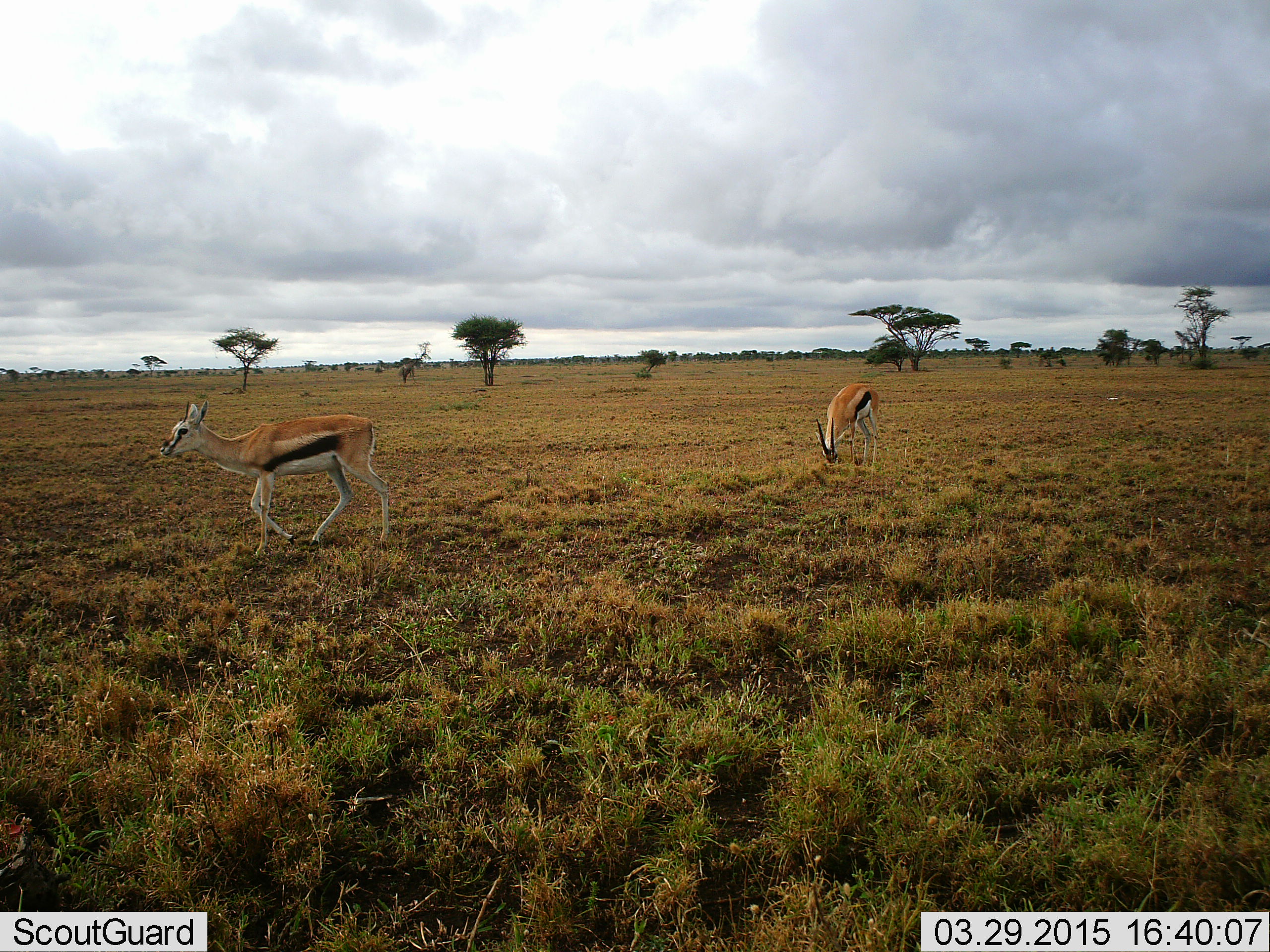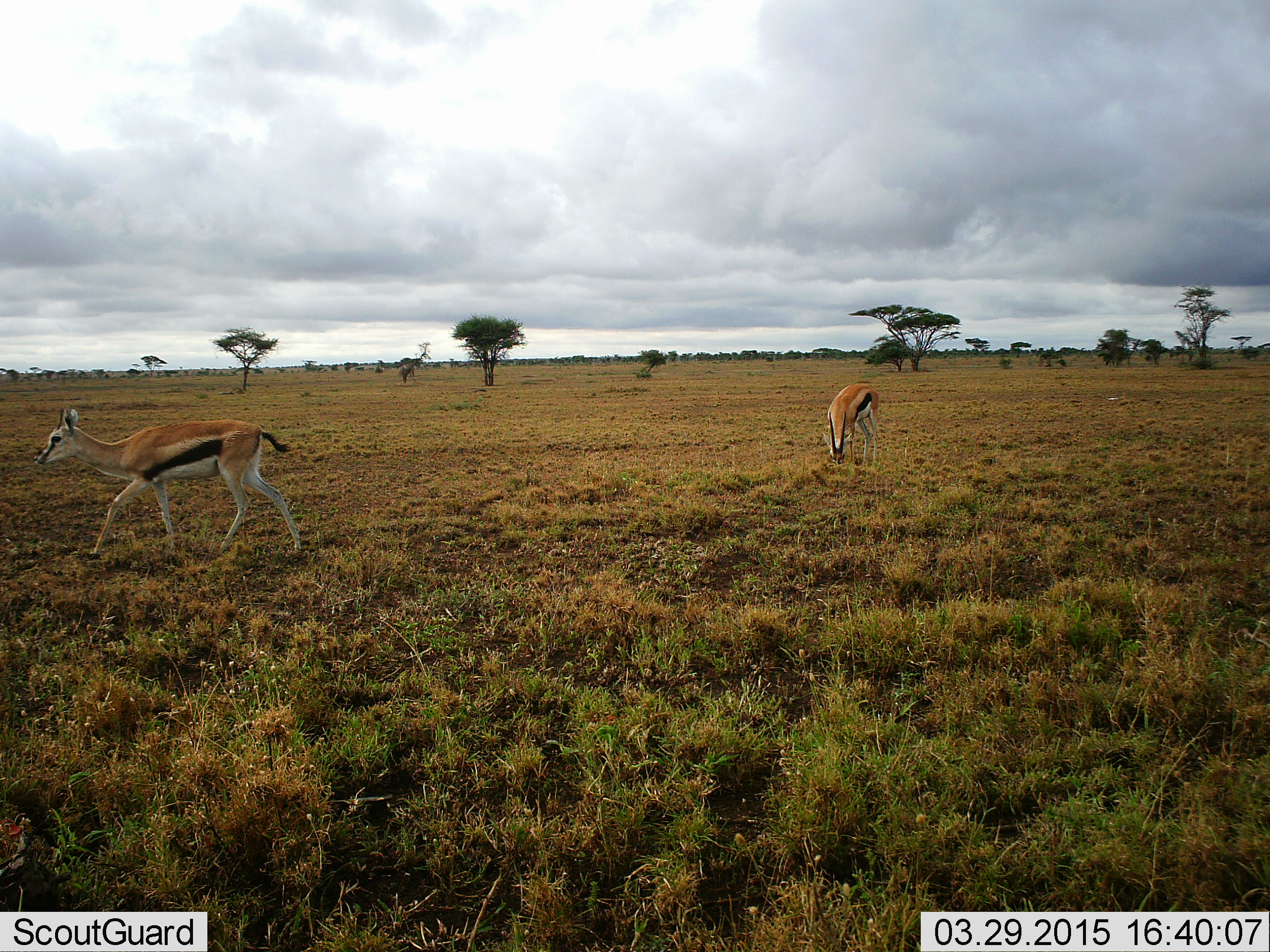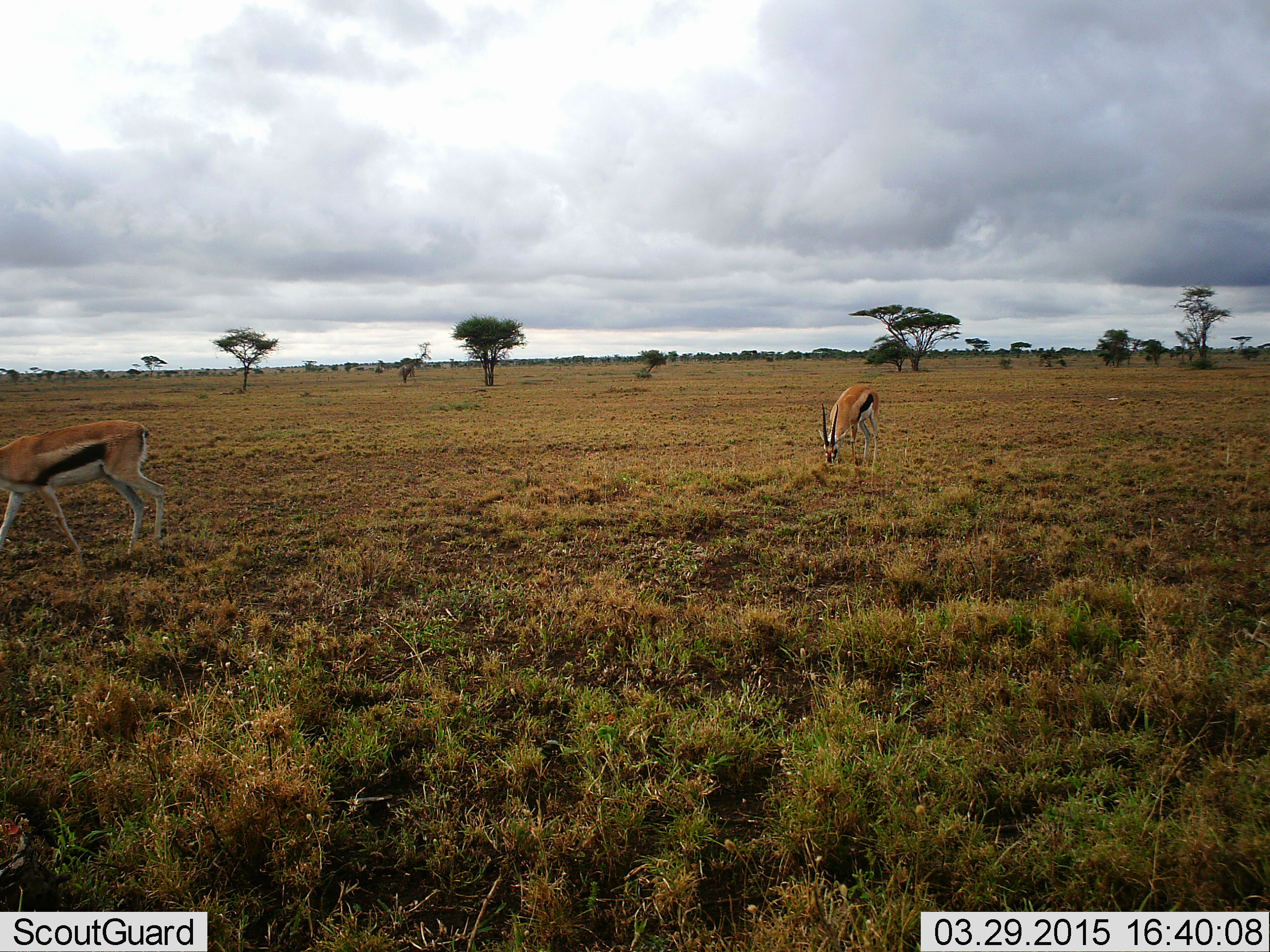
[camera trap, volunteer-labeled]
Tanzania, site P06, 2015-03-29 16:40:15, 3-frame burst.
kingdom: Animalia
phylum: Chordata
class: Mammalia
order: Artiodactyla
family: Bovidae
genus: Eudorcas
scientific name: Eudorcas thomsonii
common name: thomson's gazelle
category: gazellethomsons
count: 2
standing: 20%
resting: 0%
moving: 90%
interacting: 0%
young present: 0%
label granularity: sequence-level